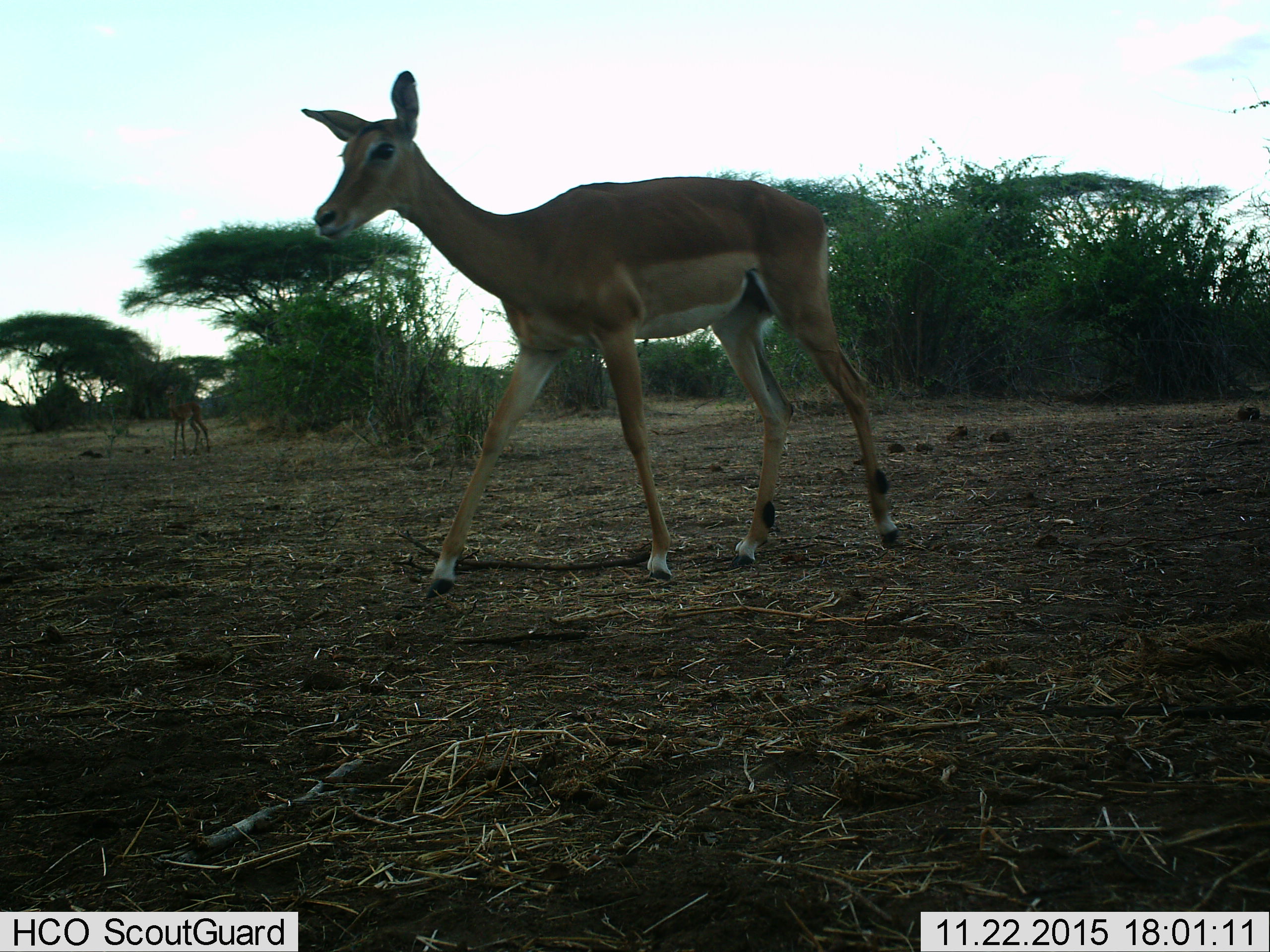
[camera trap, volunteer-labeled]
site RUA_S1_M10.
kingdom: Animalia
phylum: Chordata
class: Mammalia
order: Artiodactyla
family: Bovidae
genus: Aepyceros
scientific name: Aepyceros melampus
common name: impala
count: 2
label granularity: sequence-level